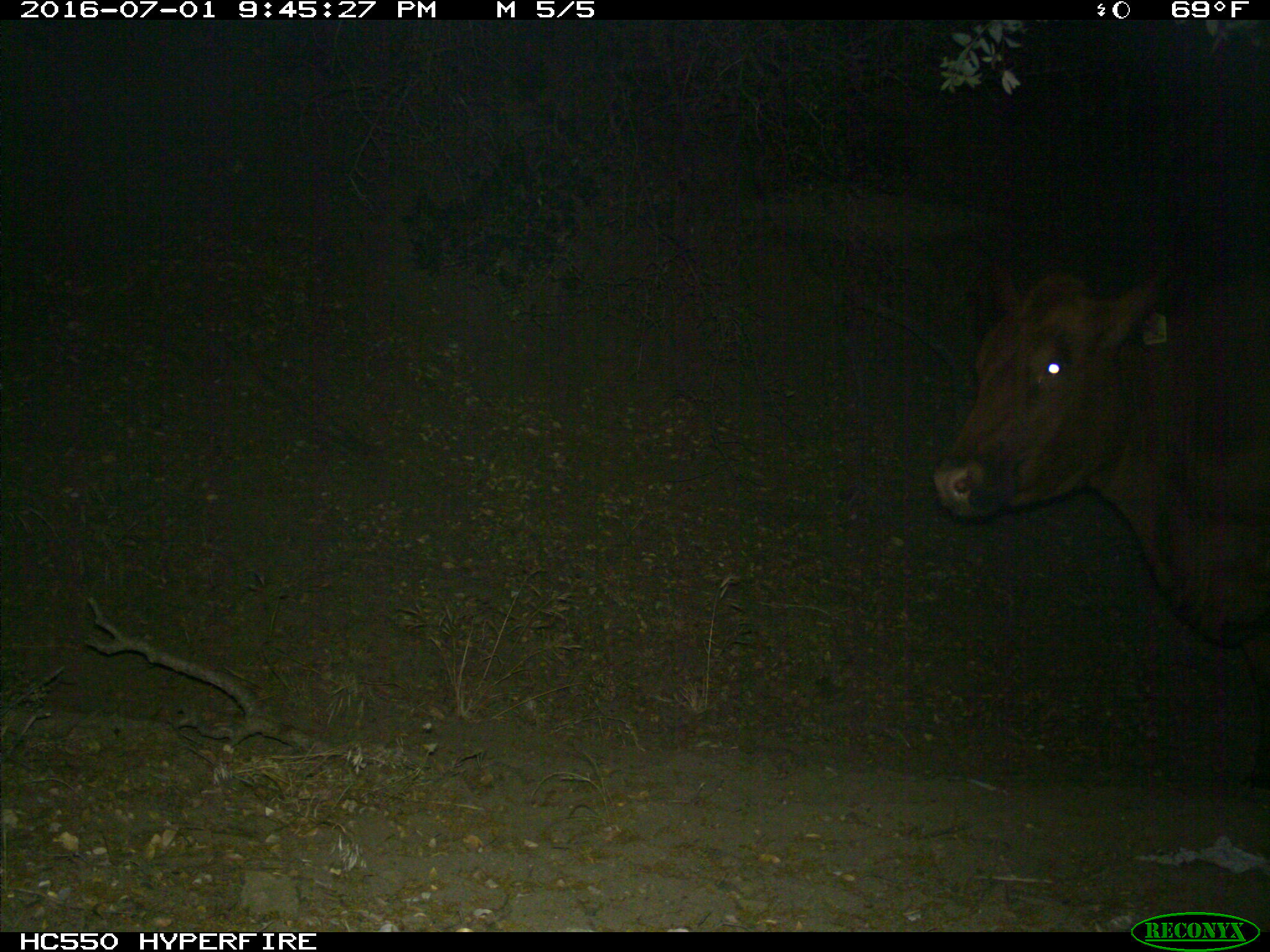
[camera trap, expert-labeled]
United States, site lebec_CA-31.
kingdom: Animalia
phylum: Chordata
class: Mammalia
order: Artiodactyla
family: Bovidae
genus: Bos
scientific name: Bos taurus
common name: domestic cow